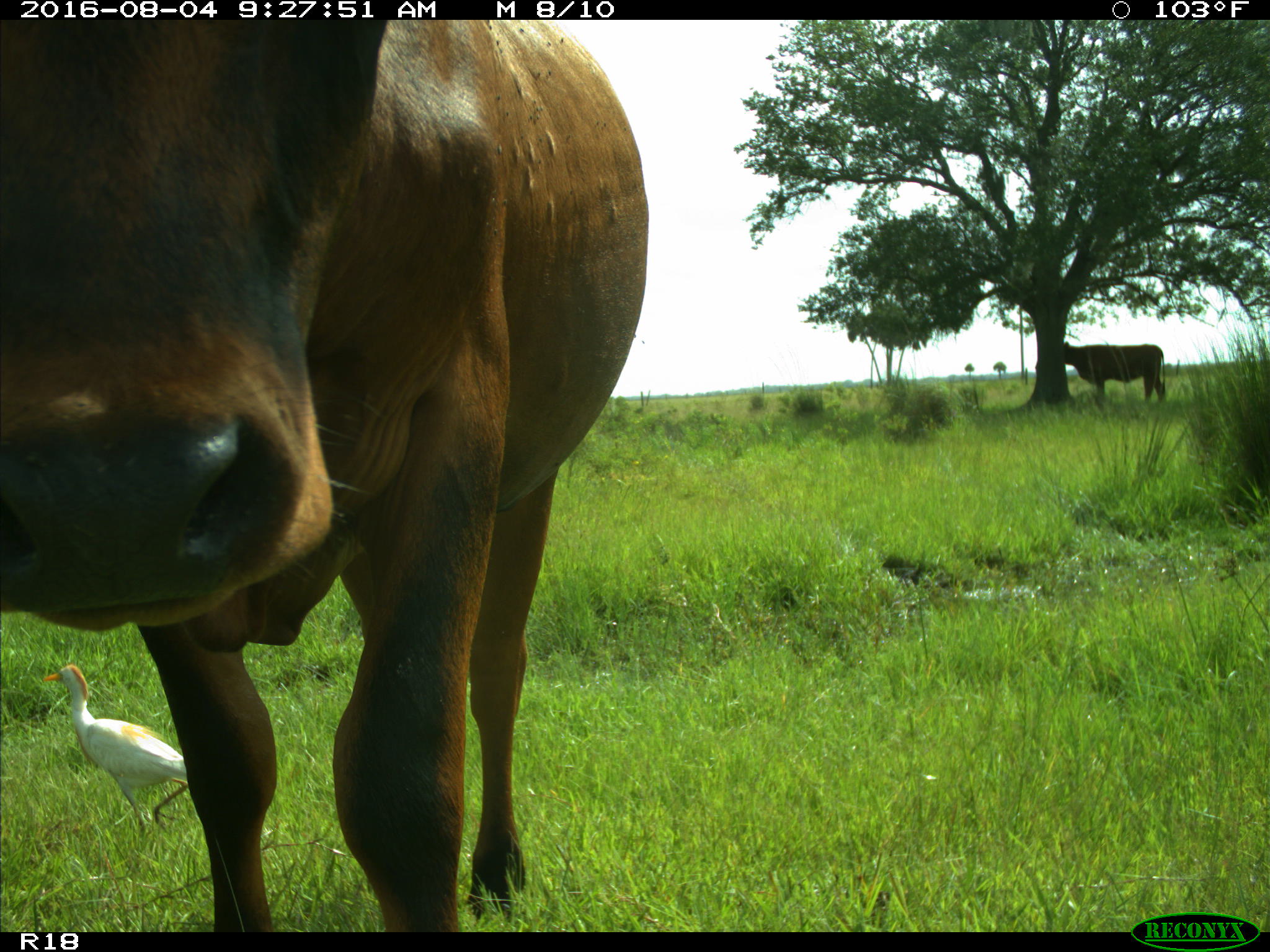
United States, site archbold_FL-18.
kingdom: Animalia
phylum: Chordata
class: Mammalia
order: Artiodactyla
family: Bovidae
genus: Bos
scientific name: Bos taurus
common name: domestic cow